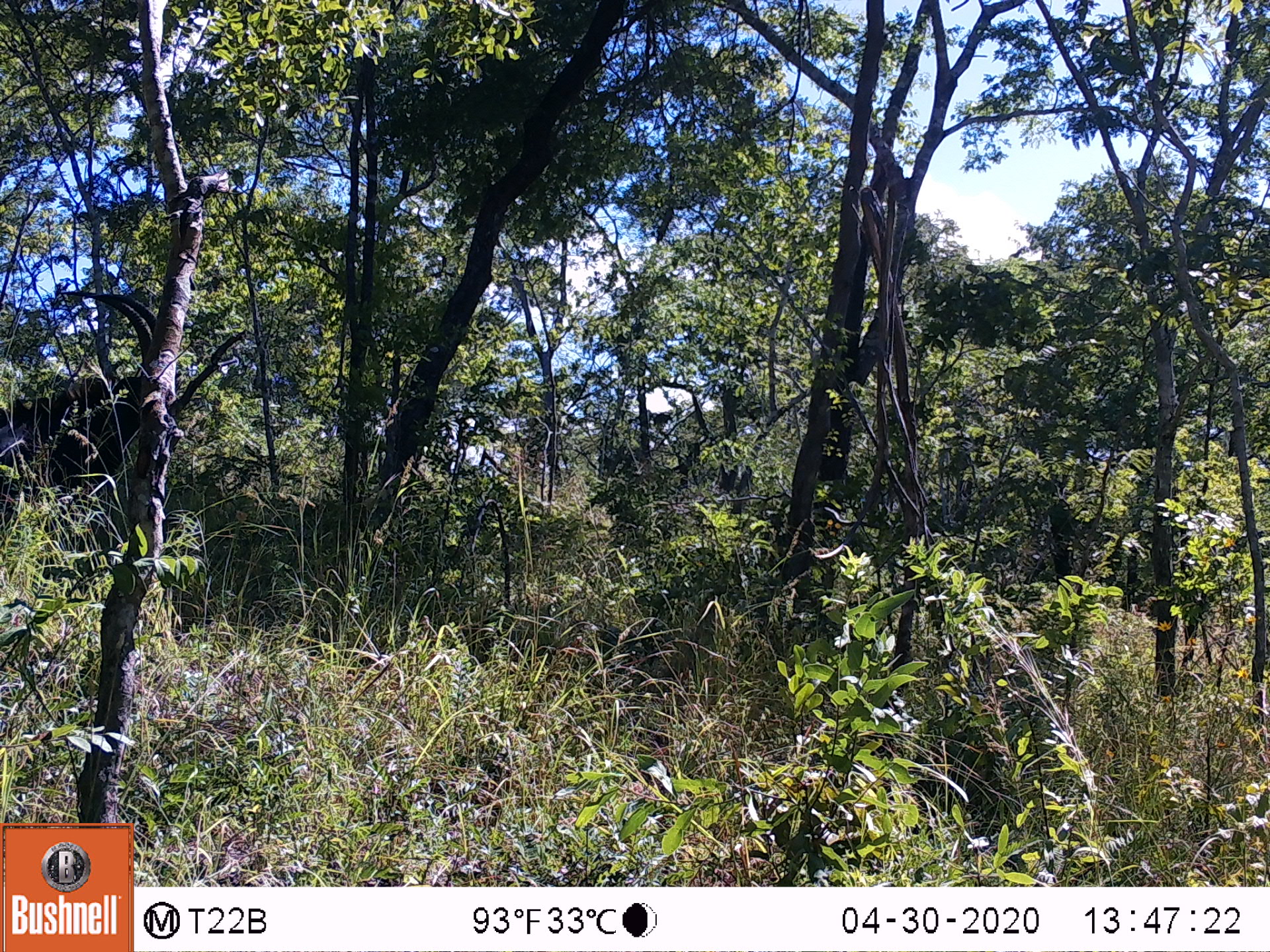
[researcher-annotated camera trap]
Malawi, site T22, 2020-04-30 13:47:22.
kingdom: Animalia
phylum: Chordata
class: Mammalia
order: Artiodactyla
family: Bovidae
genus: Hippotragus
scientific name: Hippotragus niger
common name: sable antelope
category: sable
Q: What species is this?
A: Sable (sable antelope) (Hippotragus niger).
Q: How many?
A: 1.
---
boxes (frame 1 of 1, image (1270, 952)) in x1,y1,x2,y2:
sable: 0,276,170,547